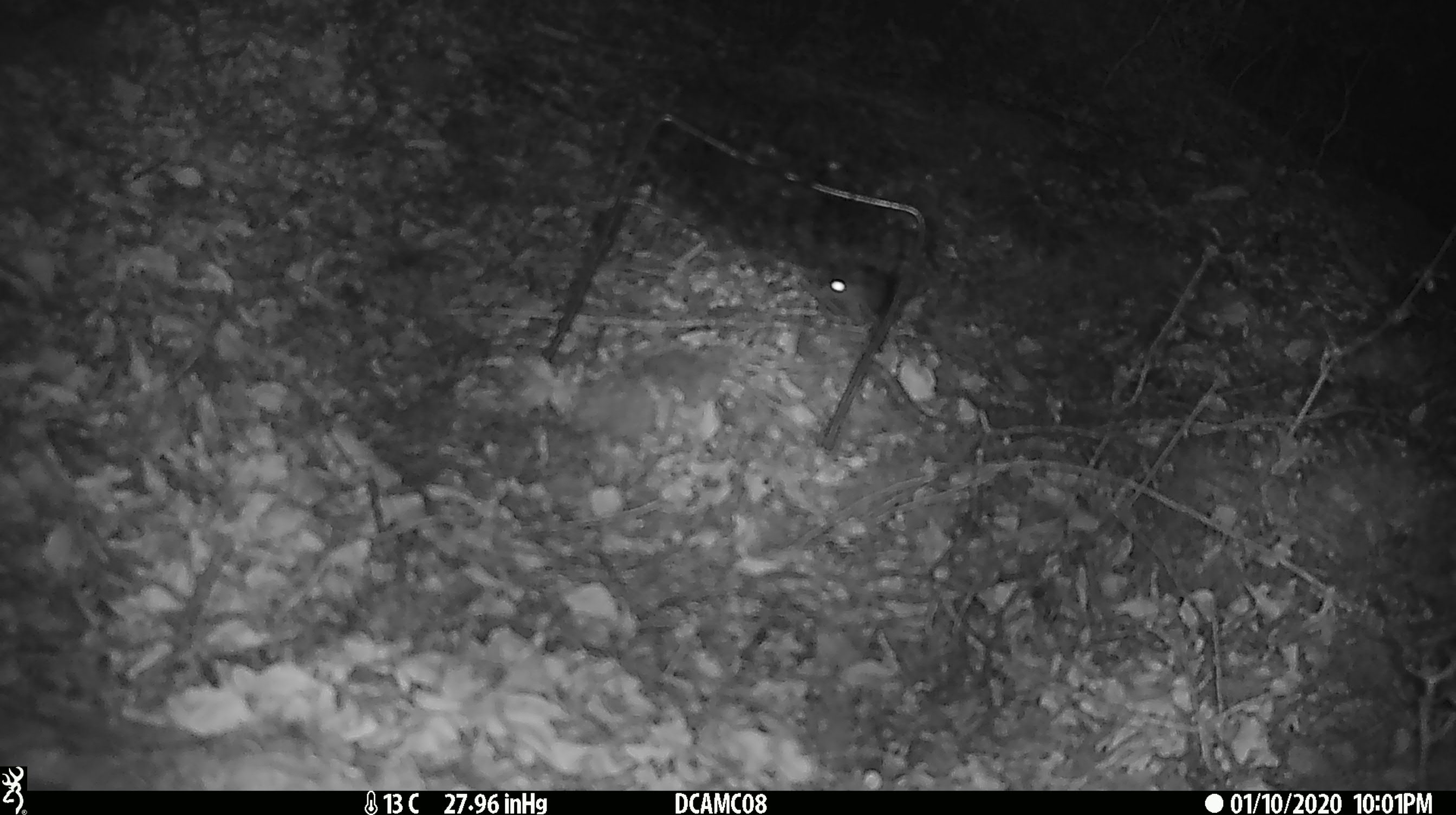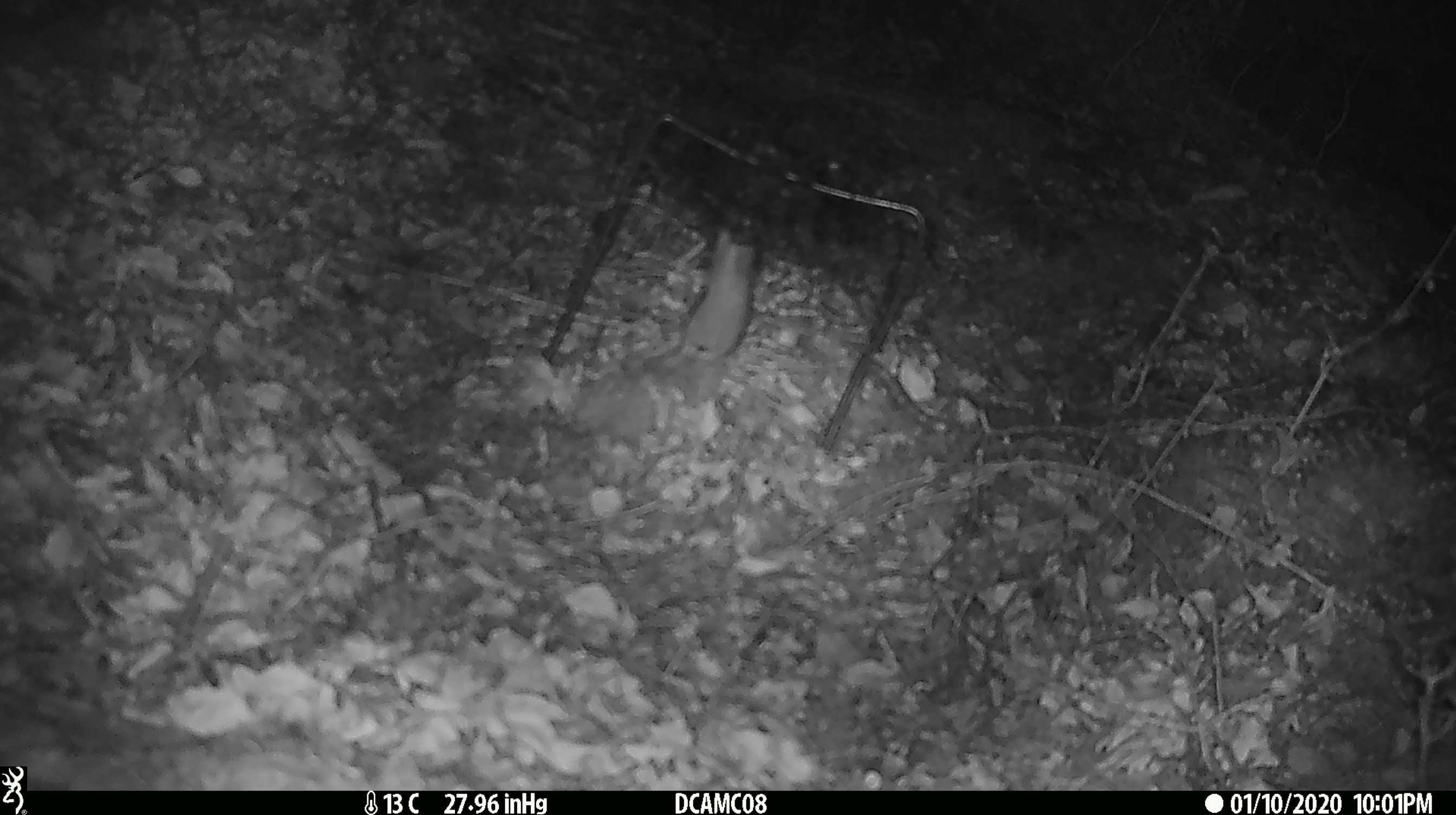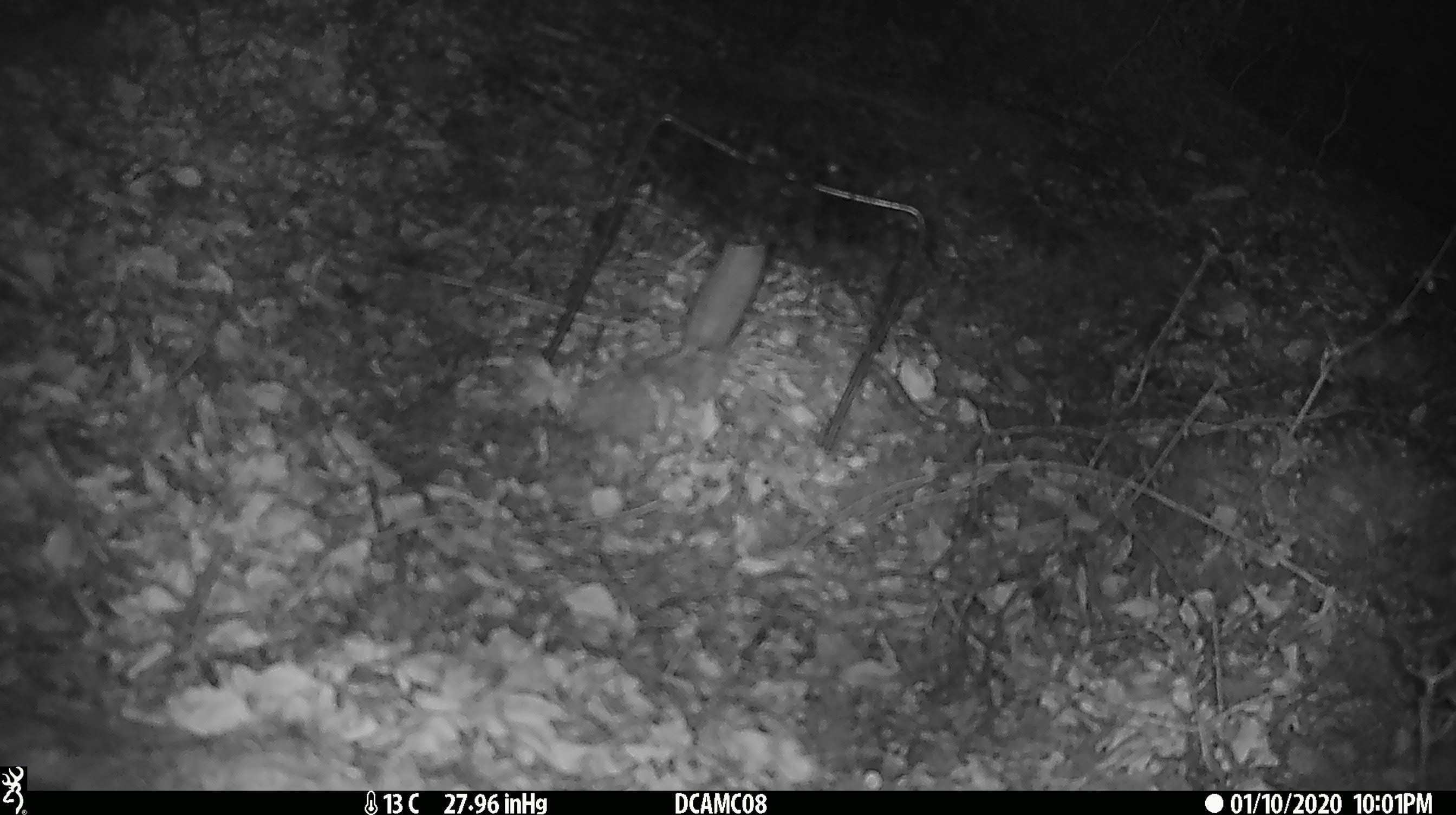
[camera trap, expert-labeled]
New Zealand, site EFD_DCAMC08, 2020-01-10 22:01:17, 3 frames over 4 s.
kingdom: Animalia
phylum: Chordata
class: Mammalia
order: Rodentia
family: Muridae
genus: Mus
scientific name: Mus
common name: mouse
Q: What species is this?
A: Mouse (Mus).